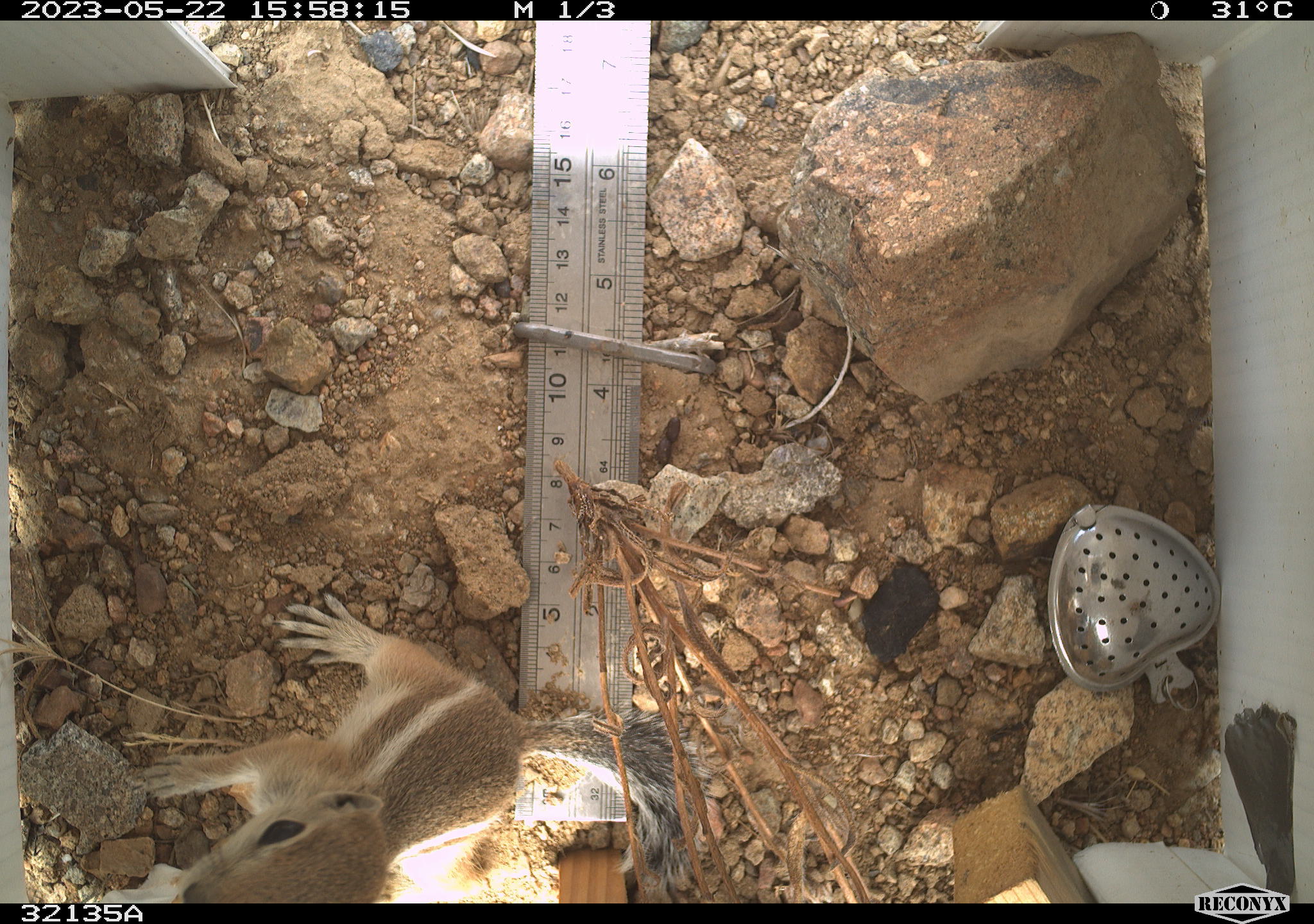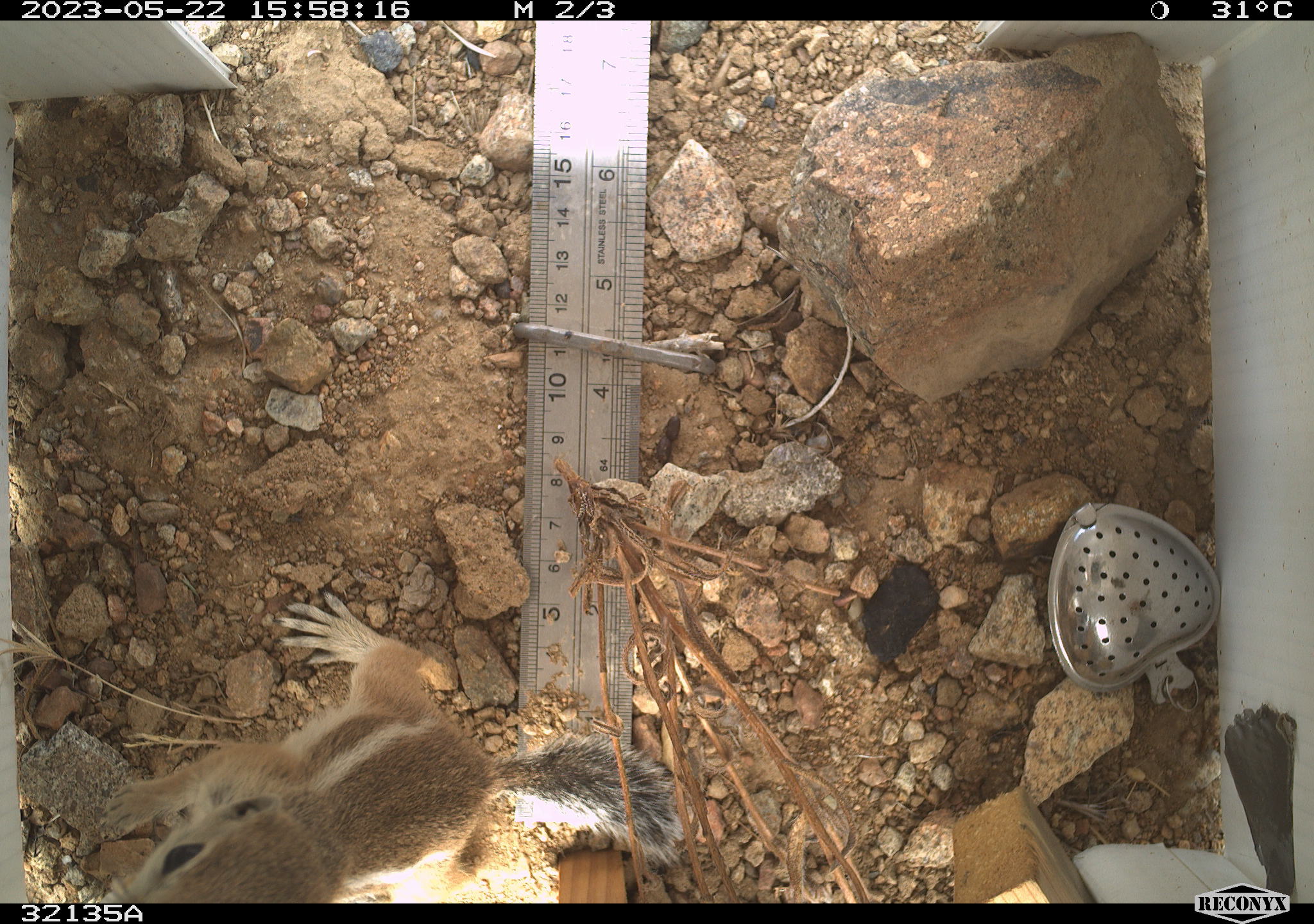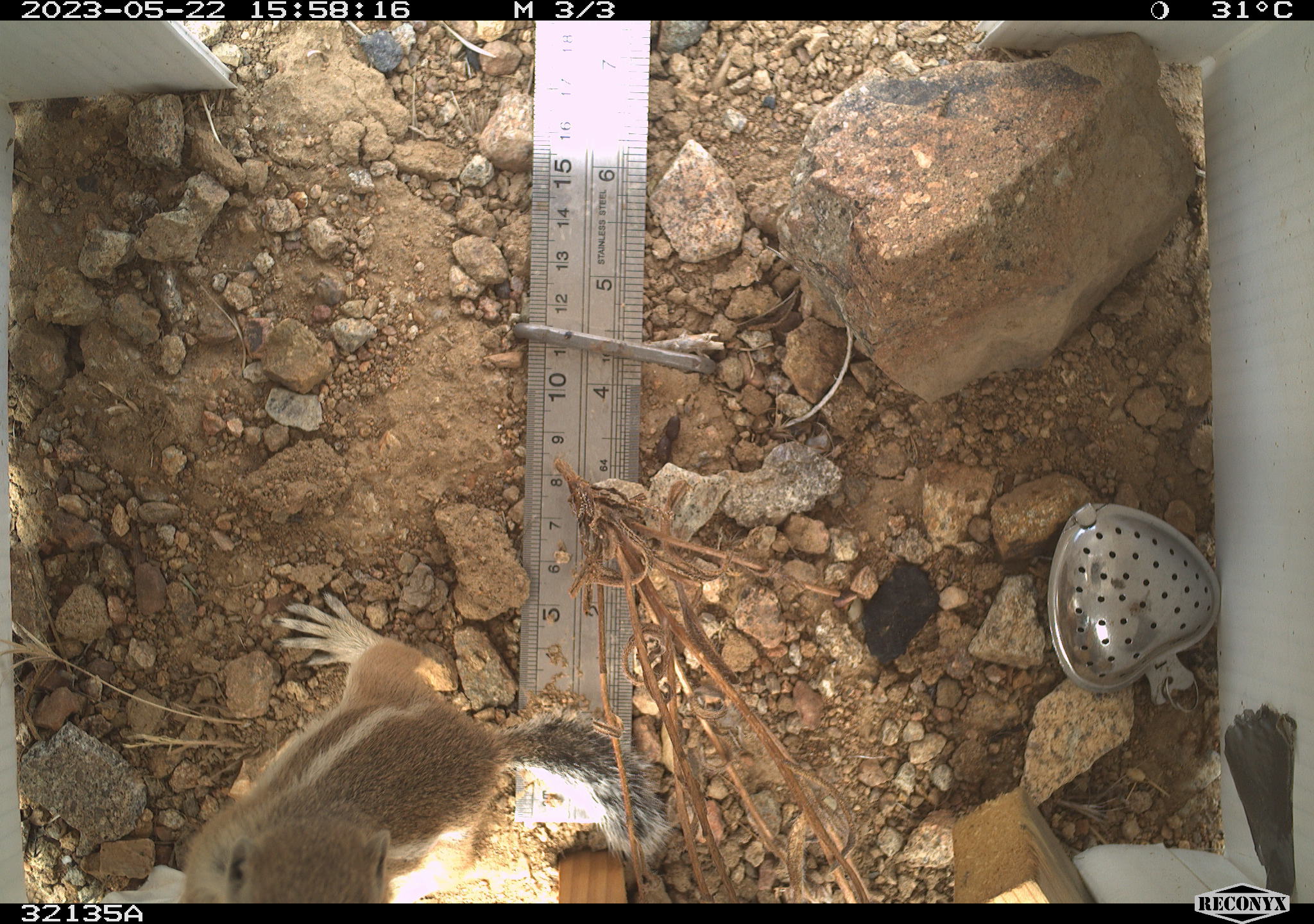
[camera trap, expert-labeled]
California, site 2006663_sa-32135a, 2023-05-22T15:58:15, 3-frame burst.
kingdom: Animalia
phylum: Chordata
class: Mammalia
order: Rodentia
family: Sciuridae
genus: Ammospermophilus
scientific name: Ammospermophilus leucurus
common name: white-tailed antelope squirrel